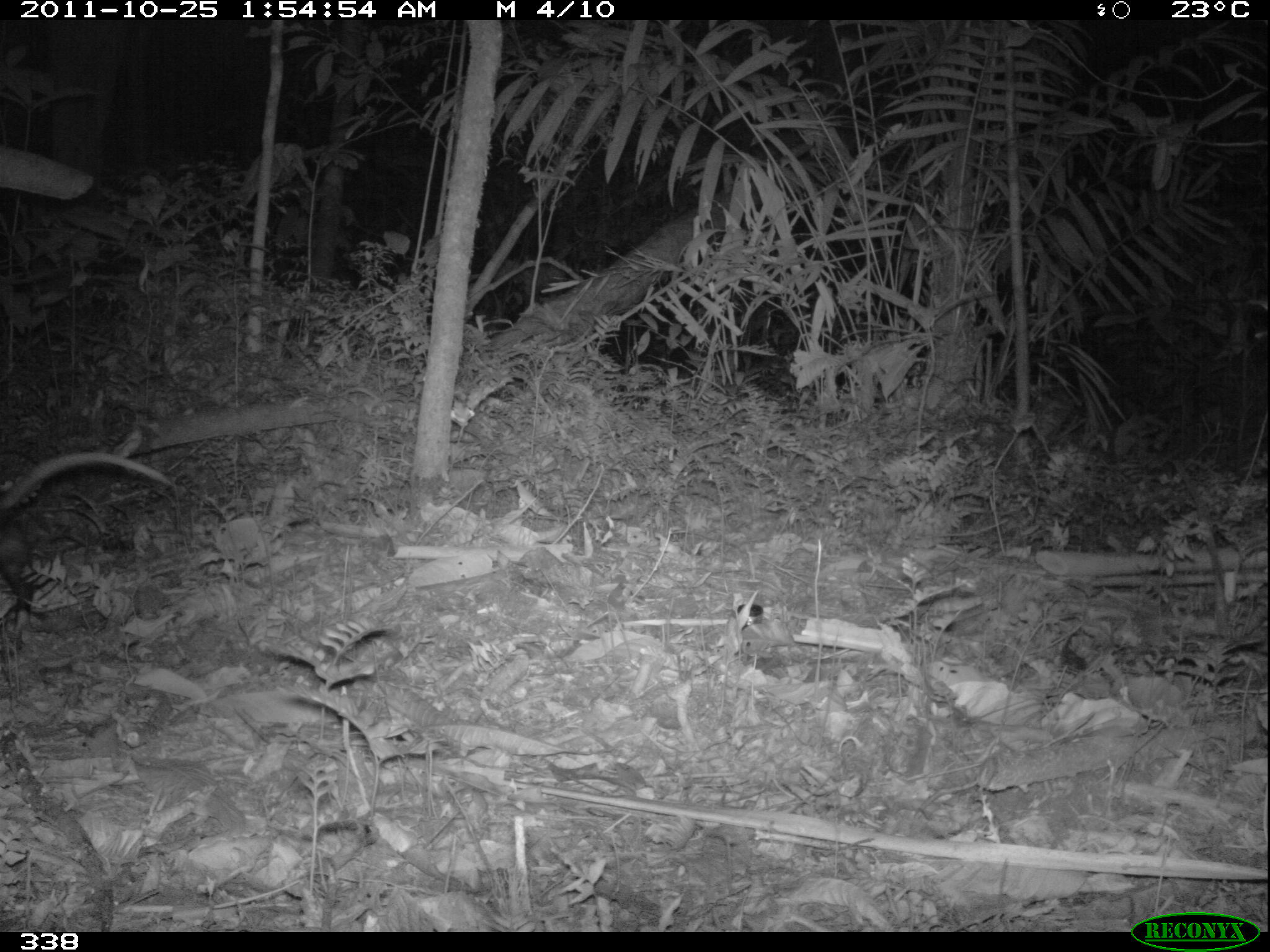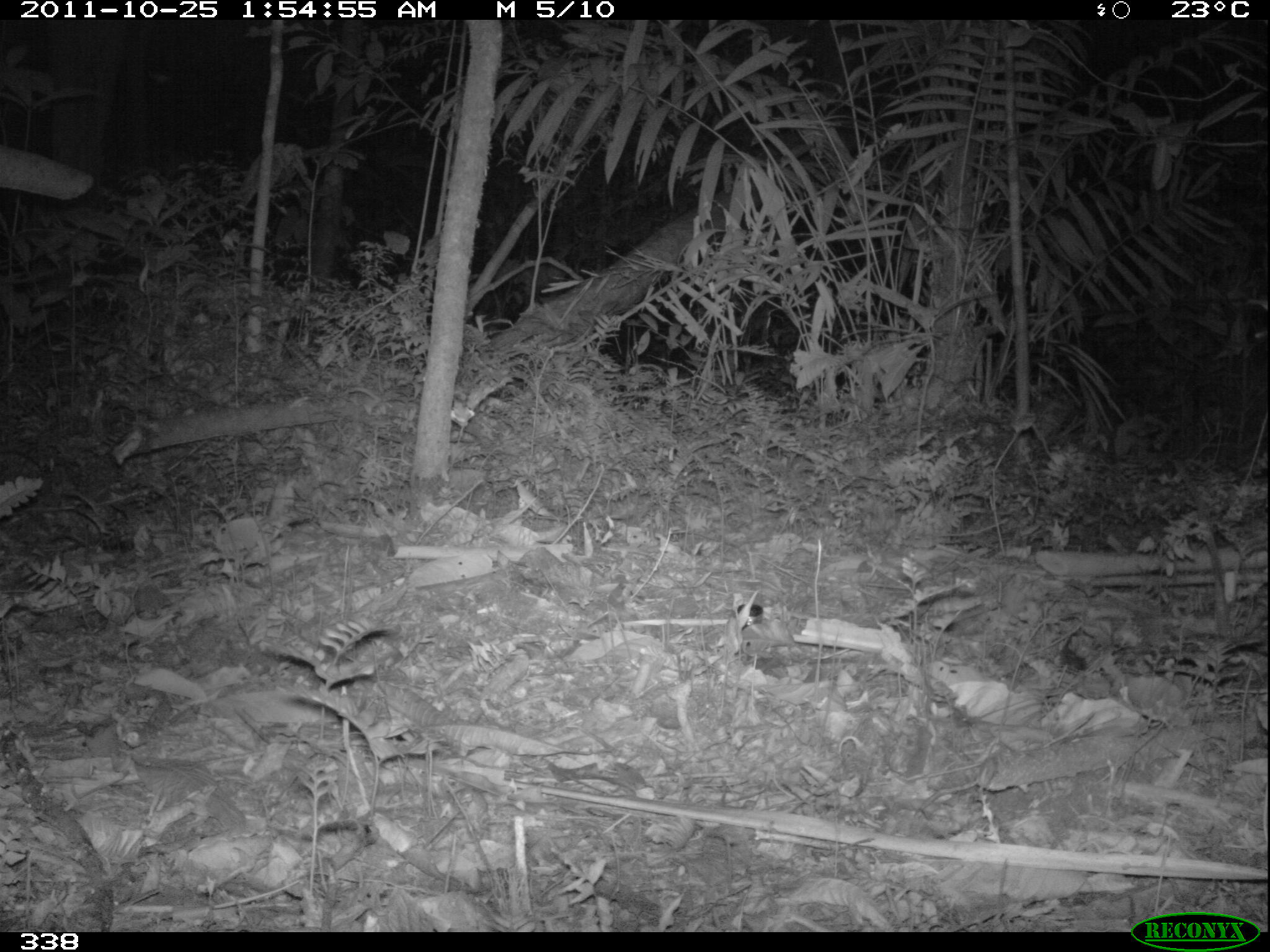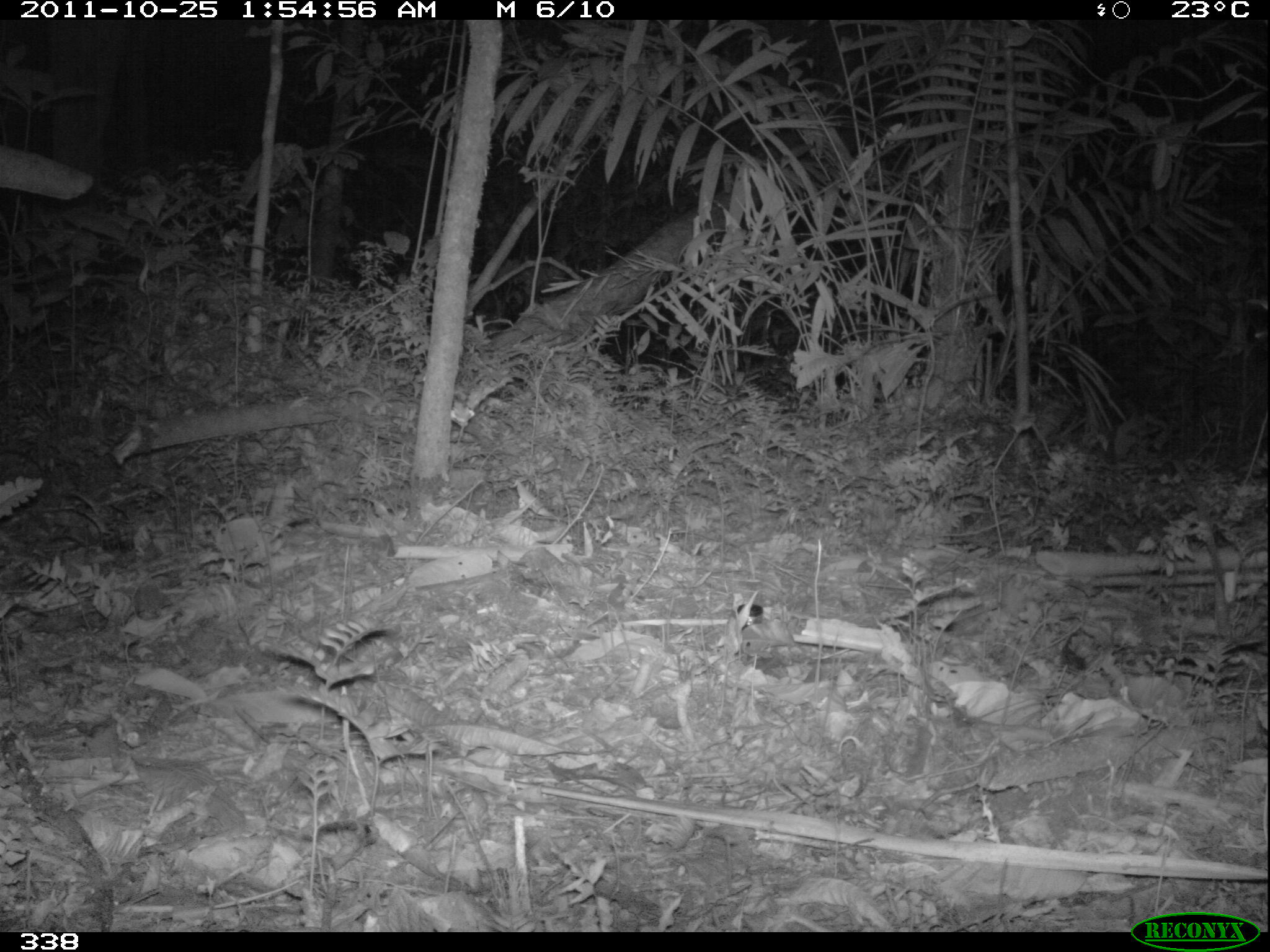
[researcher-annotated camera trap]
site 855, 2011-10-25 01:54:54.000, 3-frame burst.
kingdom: Animalia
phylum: Chordata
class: Mammalia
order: Didelphimorphia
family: Didelphidae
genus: Didelphis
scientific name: Didelphis marsupialis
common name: southern opossum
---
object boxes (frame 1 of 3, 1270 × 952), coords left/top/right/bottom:
didelphis marsupialis: 0/447/176/623